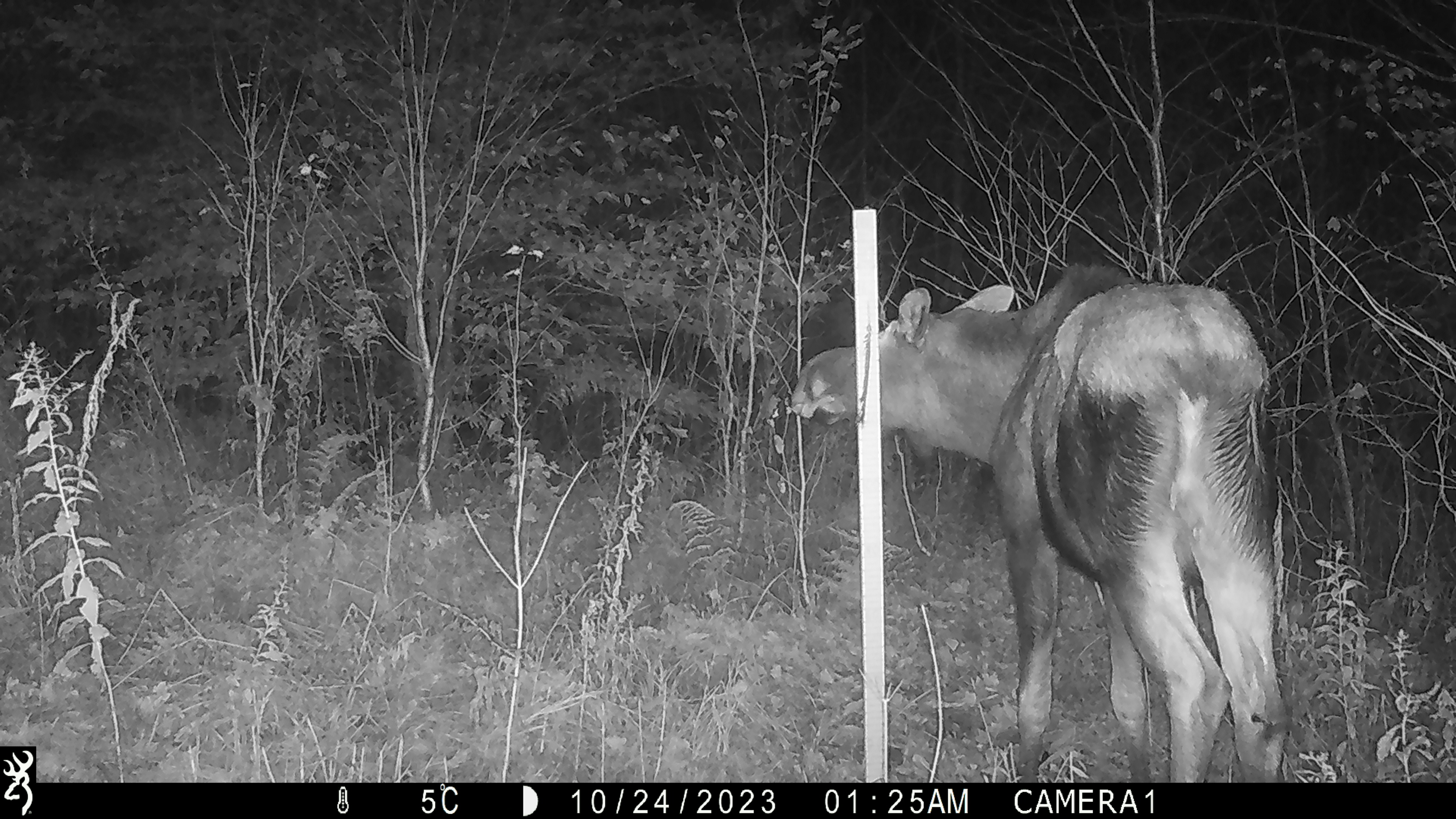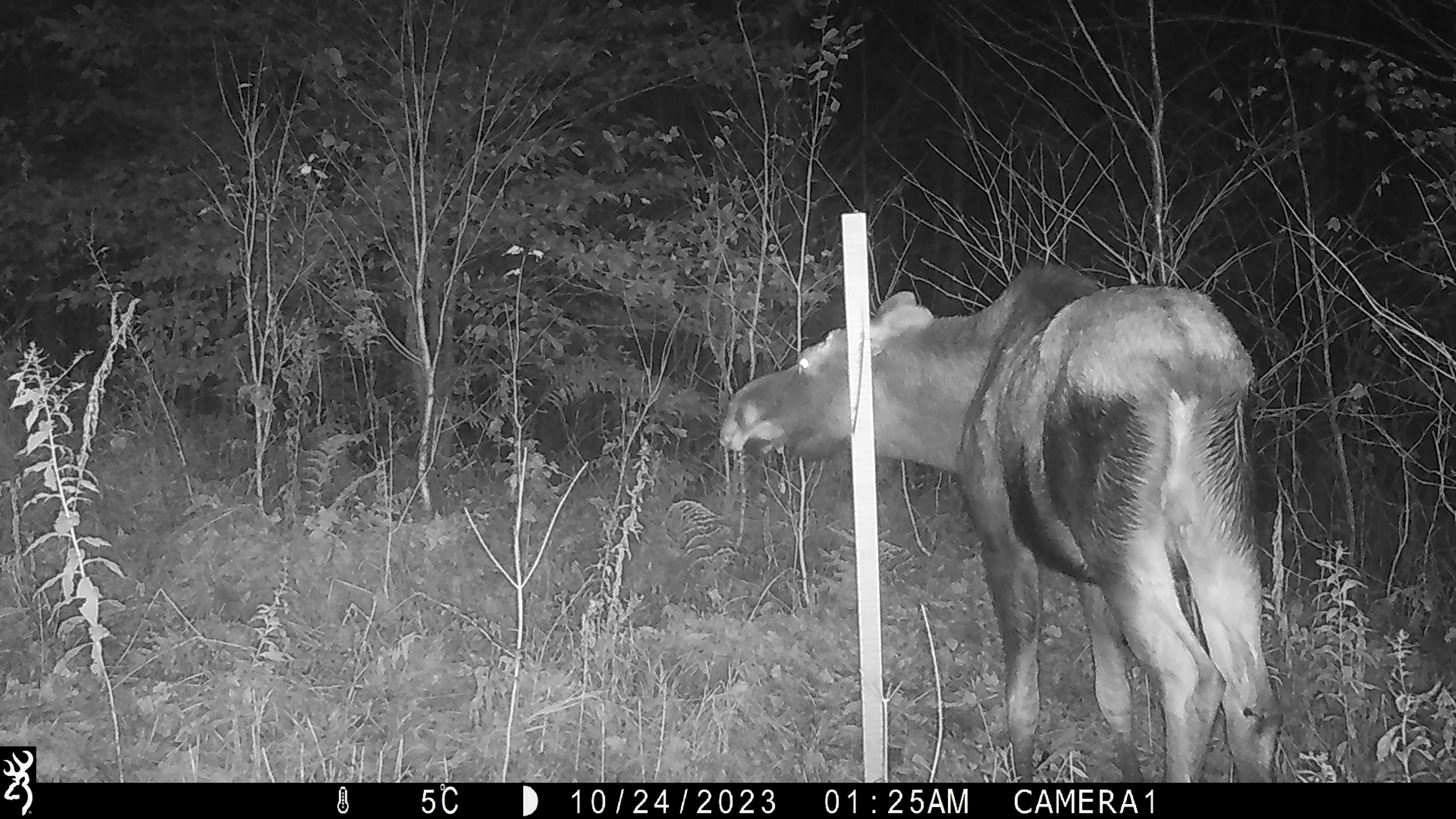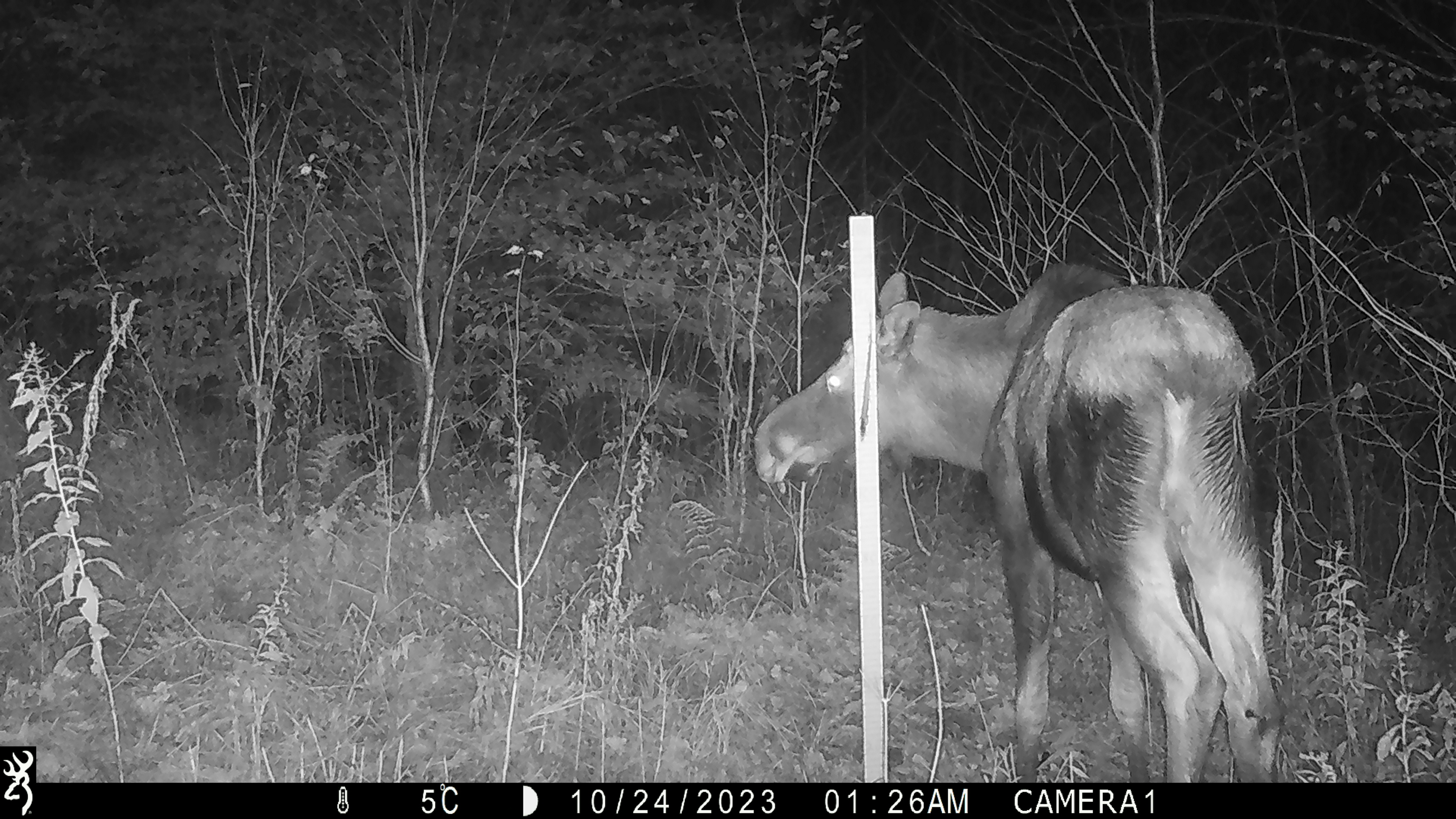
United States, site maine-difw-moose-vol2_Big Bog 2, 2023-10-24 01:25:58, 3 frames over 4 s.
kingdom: Animalia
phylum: Chordata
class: Mammalia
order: Artiodactyla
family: Cervidae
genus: Alces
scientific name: Alces alces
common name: moose